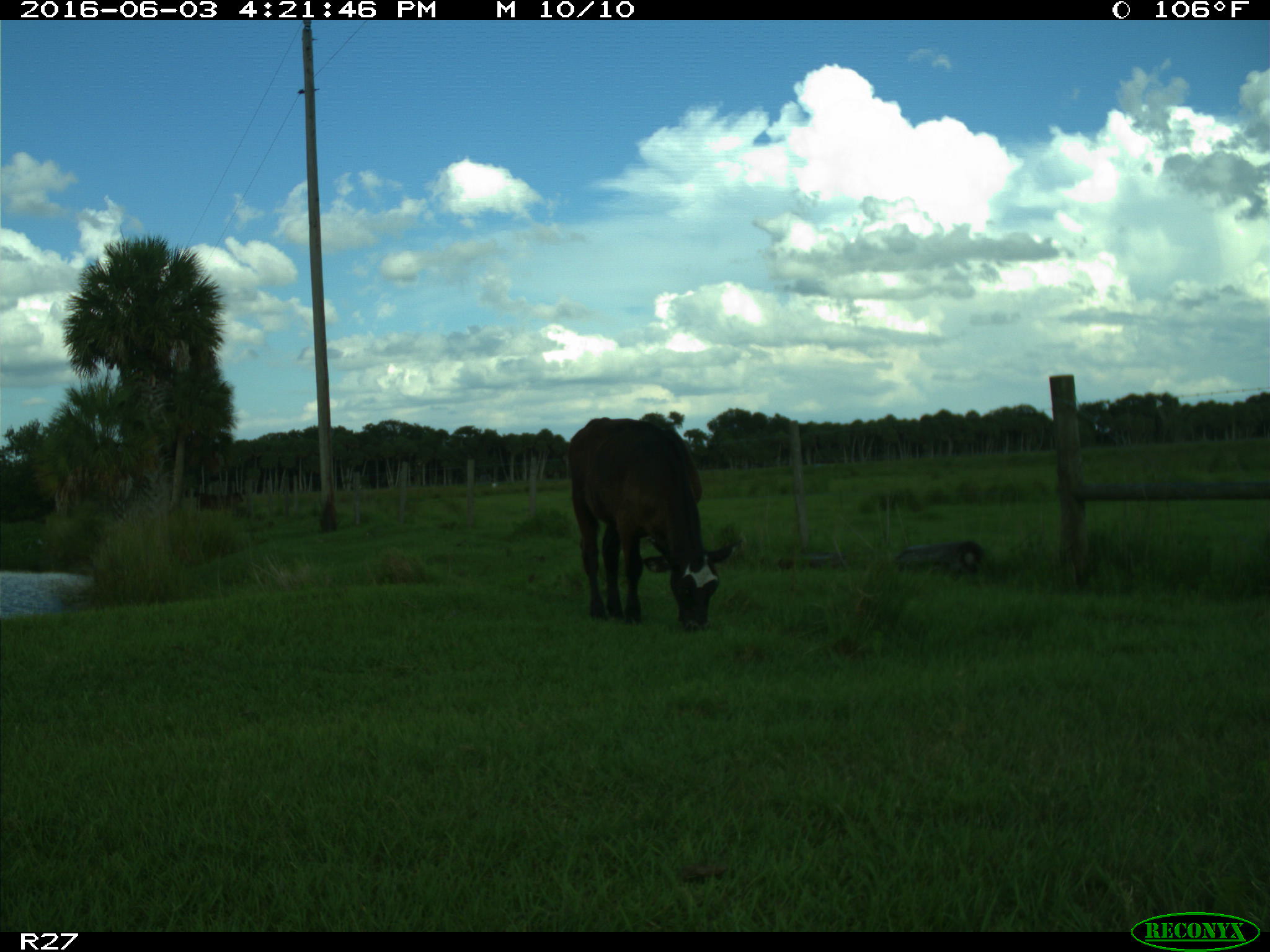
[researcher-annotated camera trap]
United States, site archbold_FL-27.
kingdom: Animalia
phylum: Chordata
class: Mammalia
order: Artiodactyla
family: Bovidae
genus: Bos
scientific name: Bos taurus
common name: domestic cow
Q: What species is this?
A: Bos taurus (domestic cow).